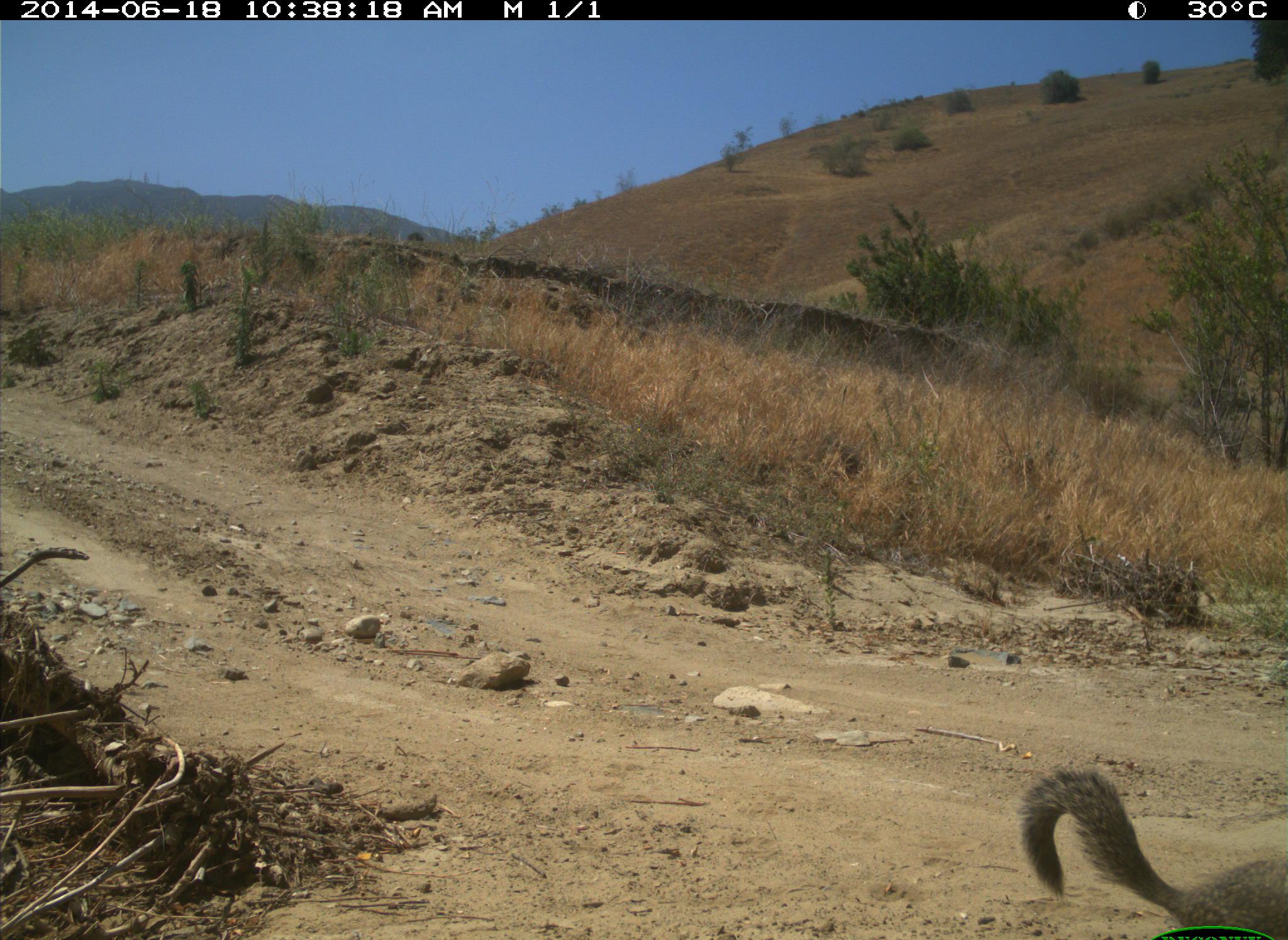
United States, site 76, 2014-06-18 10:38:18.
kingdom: Animalia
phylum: Chordata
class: Mammalia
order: Rodentia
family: Sciuridae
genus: Sciurus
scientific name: Sciurus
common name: squirrel